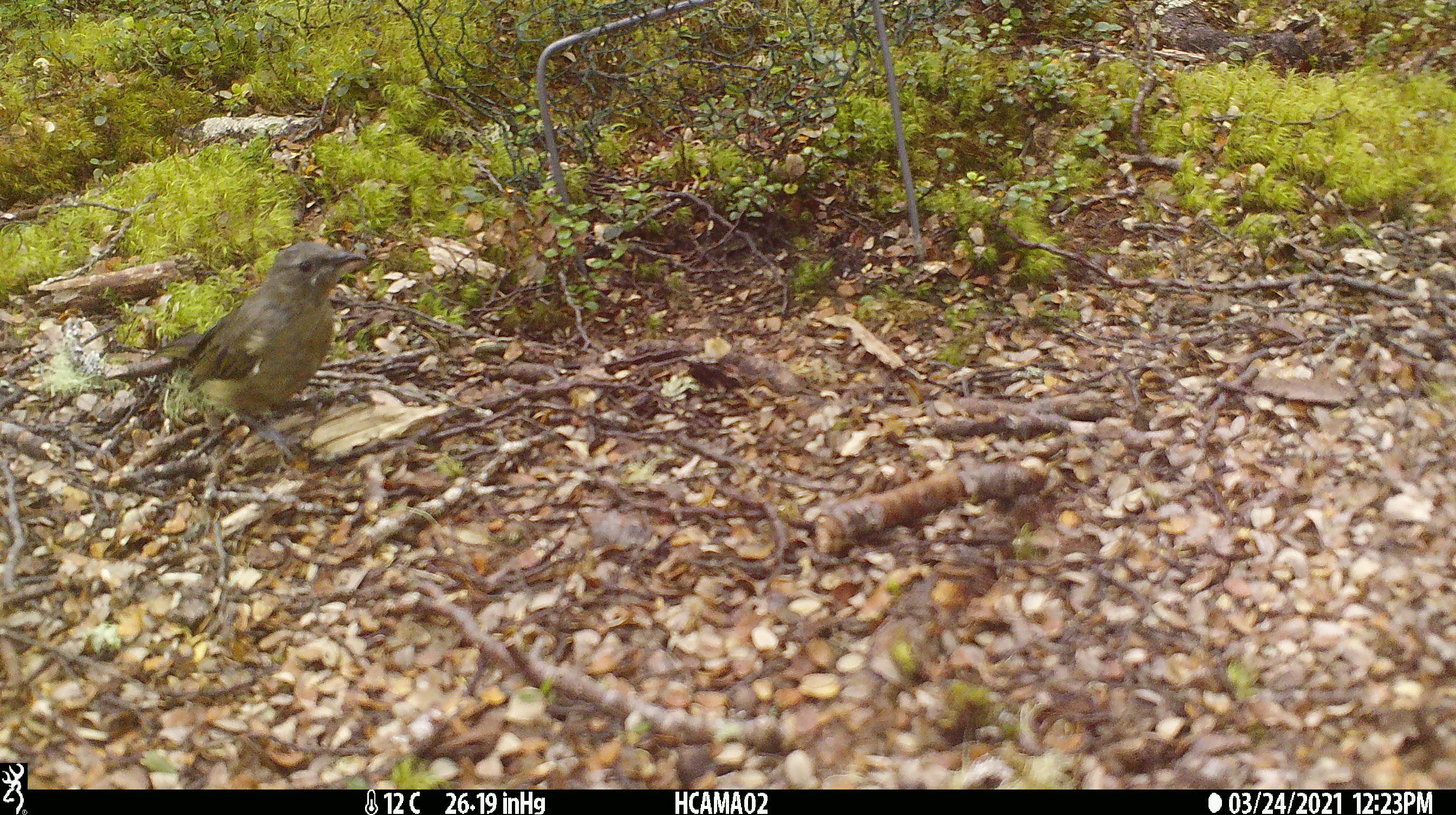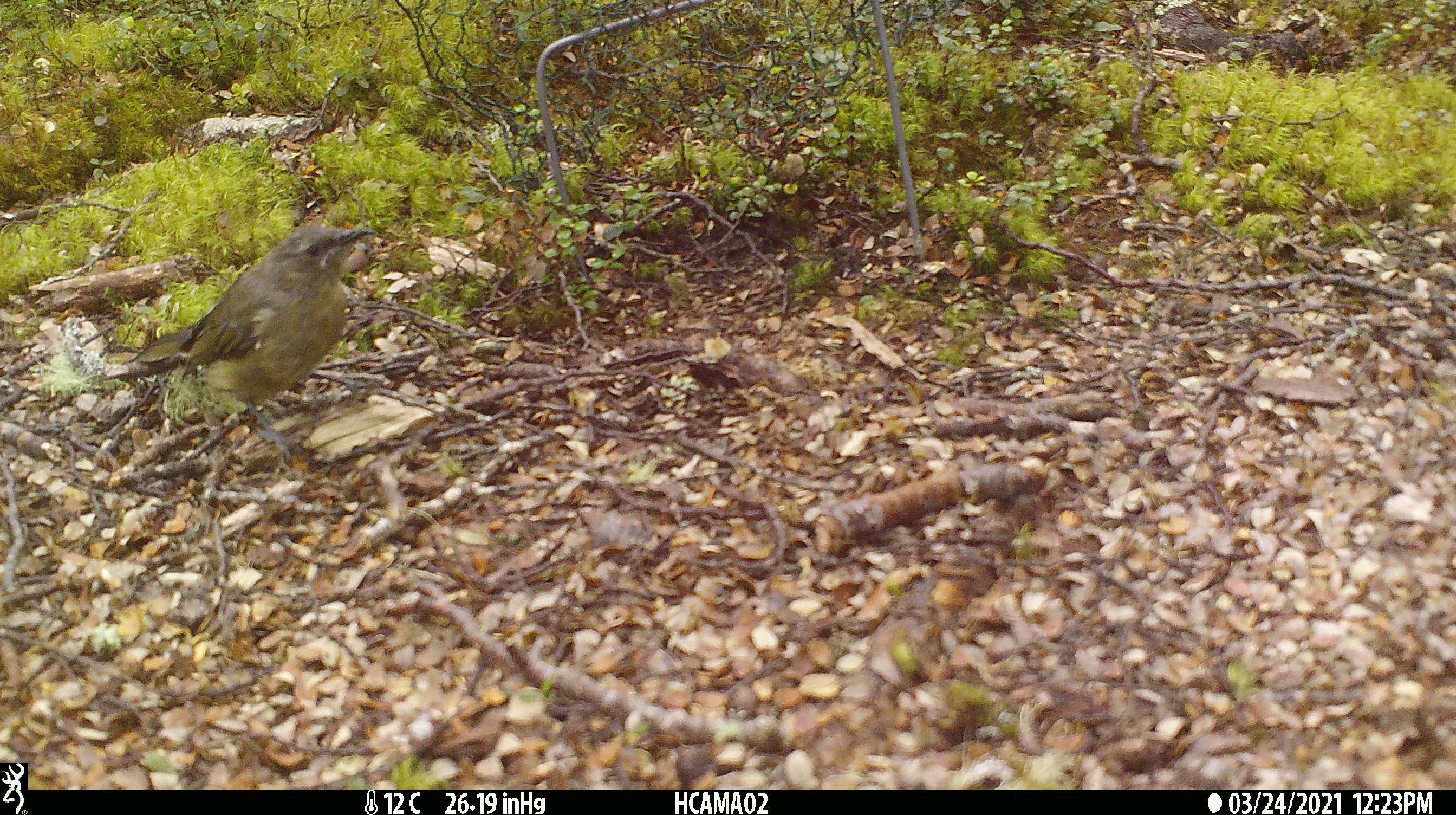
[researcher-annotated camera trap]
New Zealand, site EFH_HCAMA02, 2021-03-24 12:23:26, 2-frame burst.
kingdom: Animalia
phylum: Chordata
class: Aves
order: Passeriformes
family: Meliphagidae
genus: Anthornis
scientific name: Anthornis melanura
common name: new zealand bellbird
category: bellbird